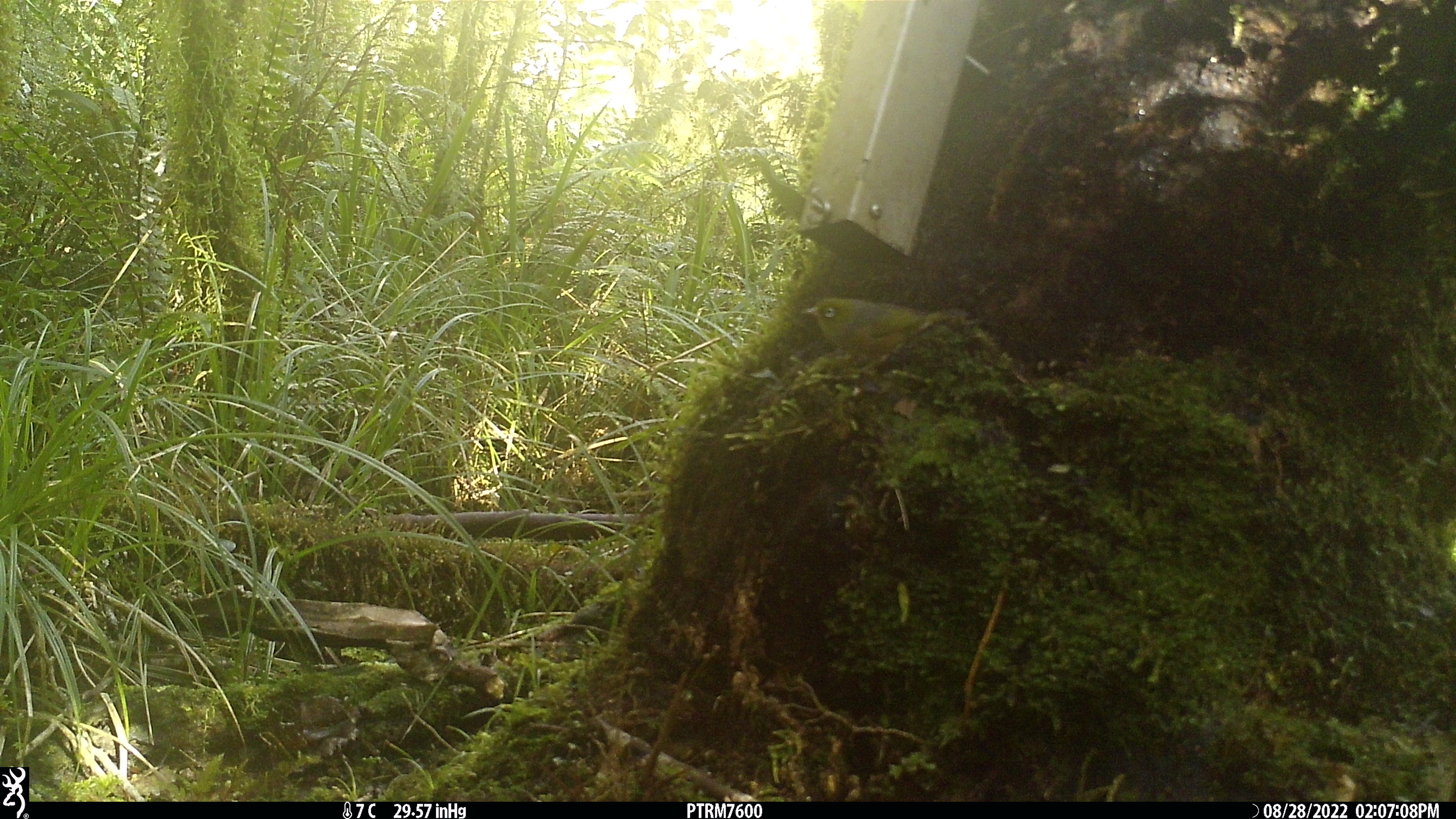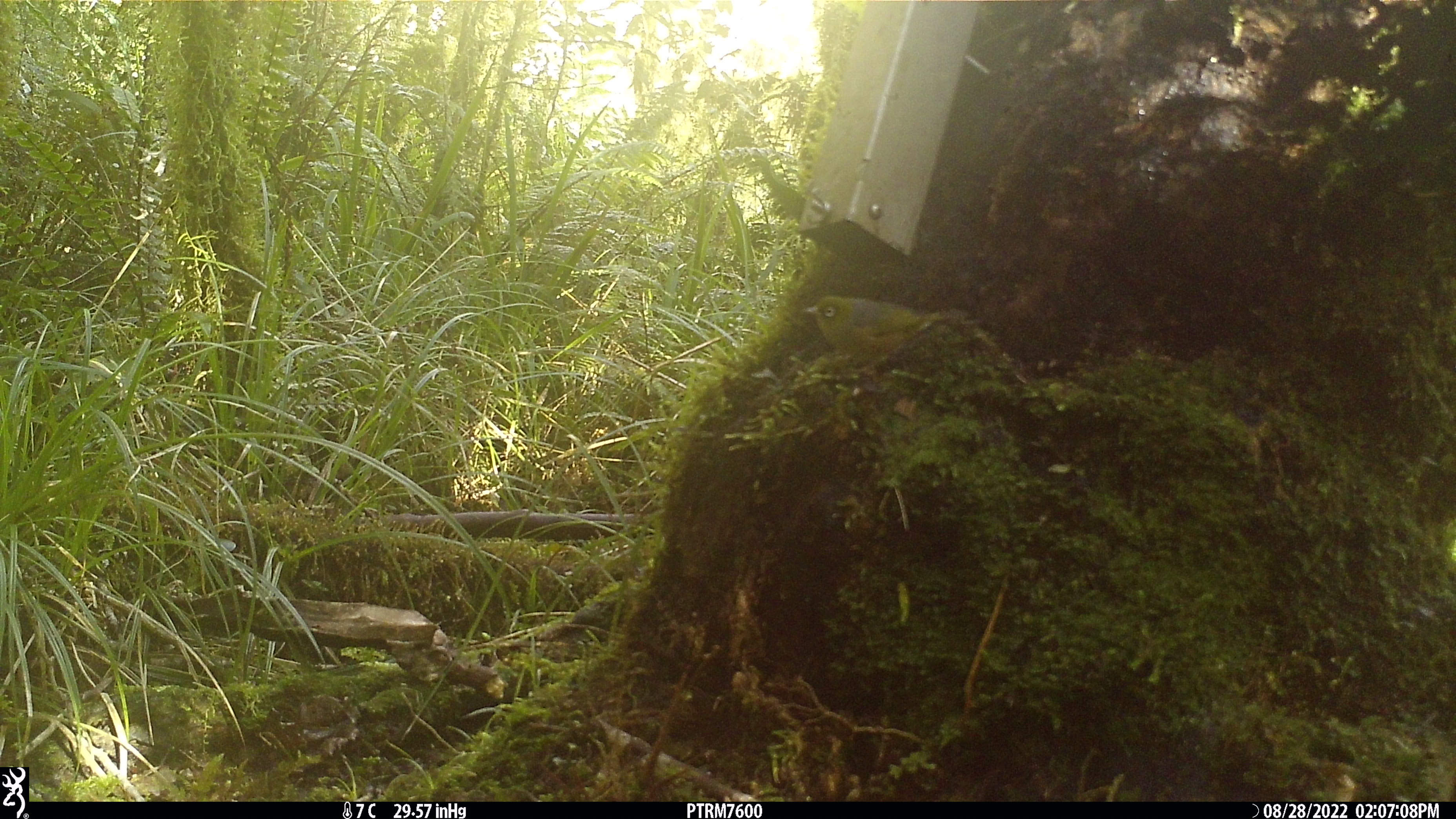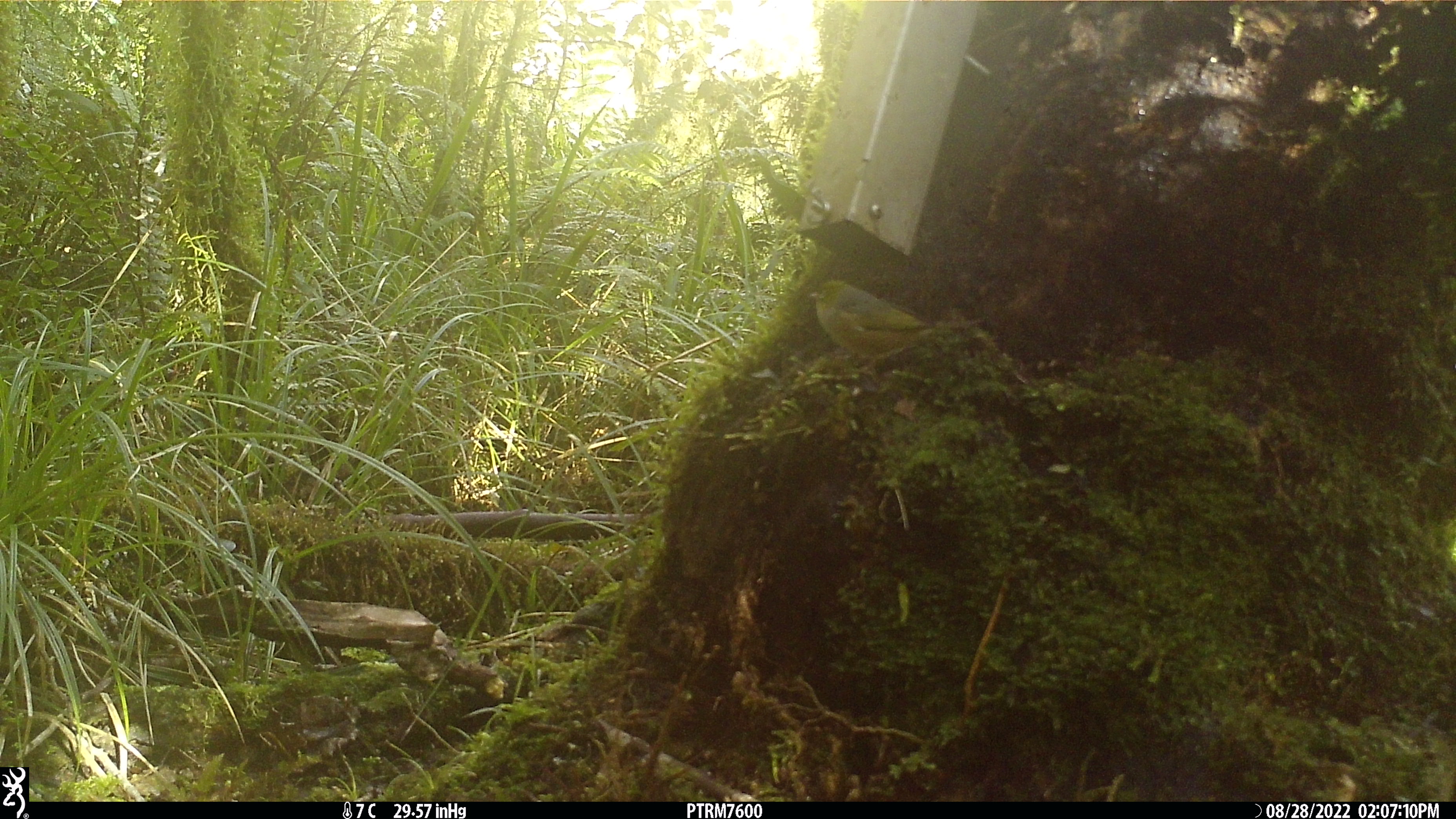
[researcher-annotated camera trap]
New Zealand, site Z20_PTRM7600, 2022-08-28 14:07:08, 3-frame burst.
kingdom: Animalia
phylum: Chordata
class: Aves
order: Passeriformes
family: Zosteropidae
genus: Zosterops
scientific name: Zosterops lateralis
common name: silvereye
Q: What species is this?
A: Silvereye (Zosterops lateralis).